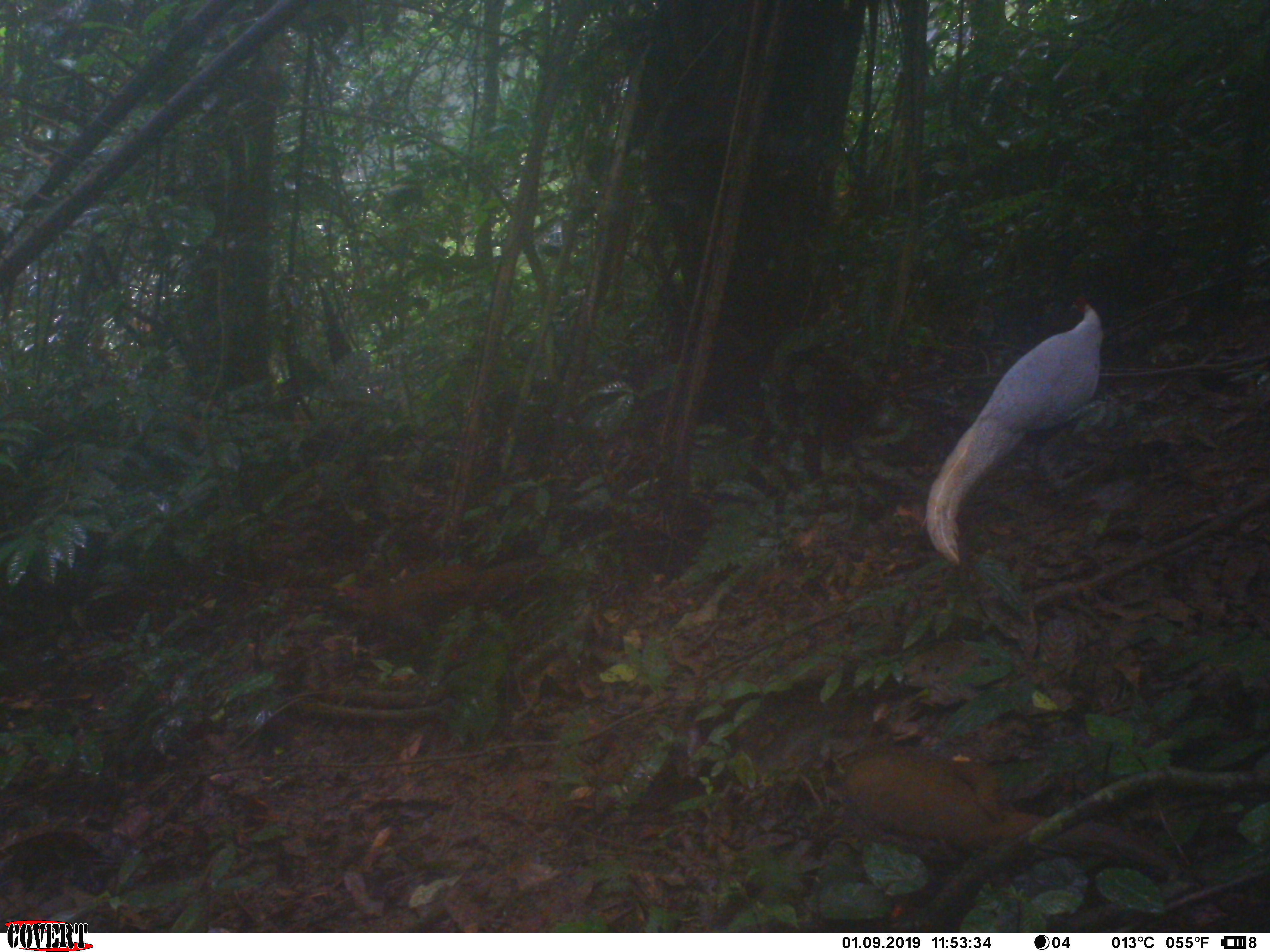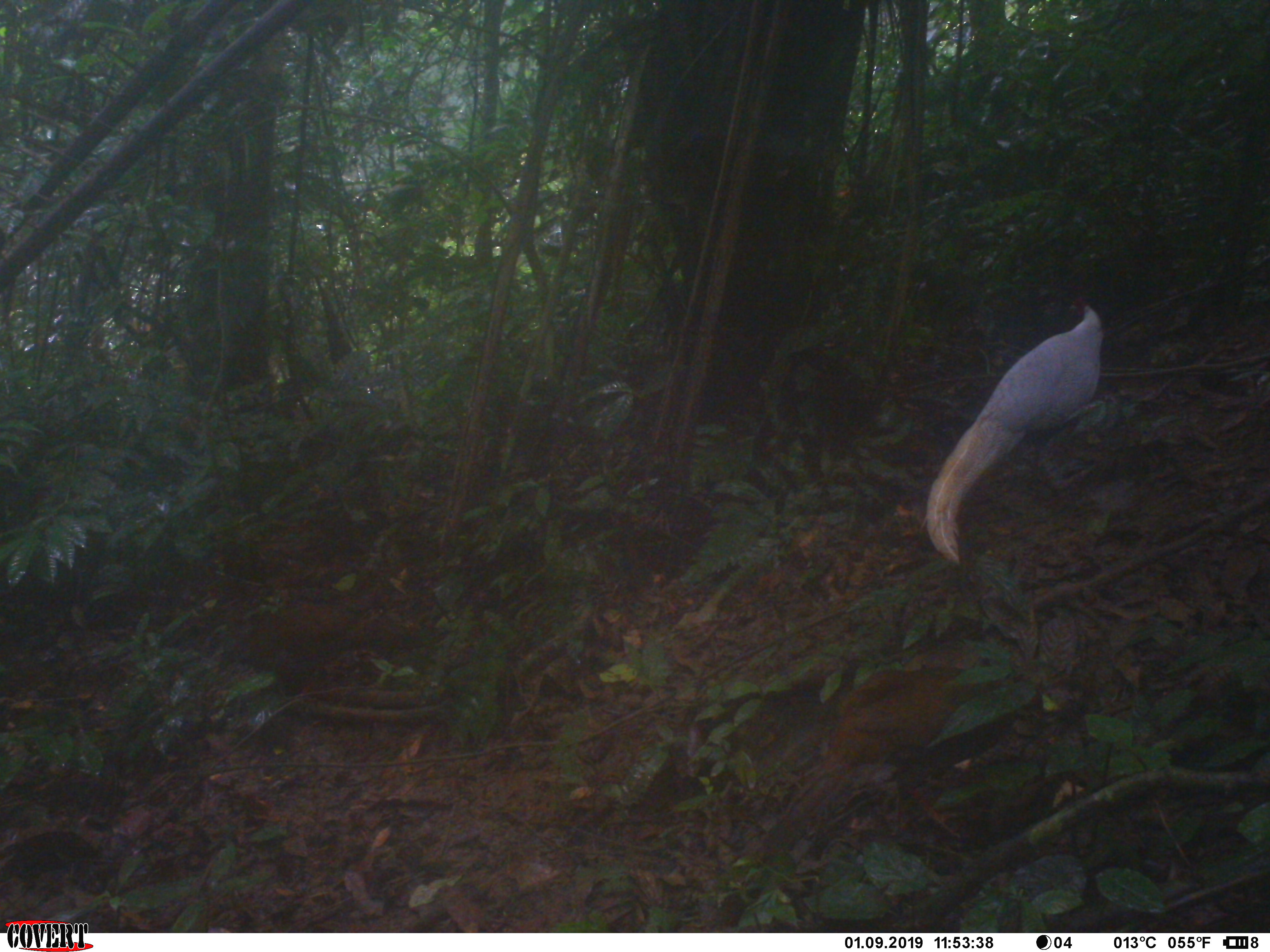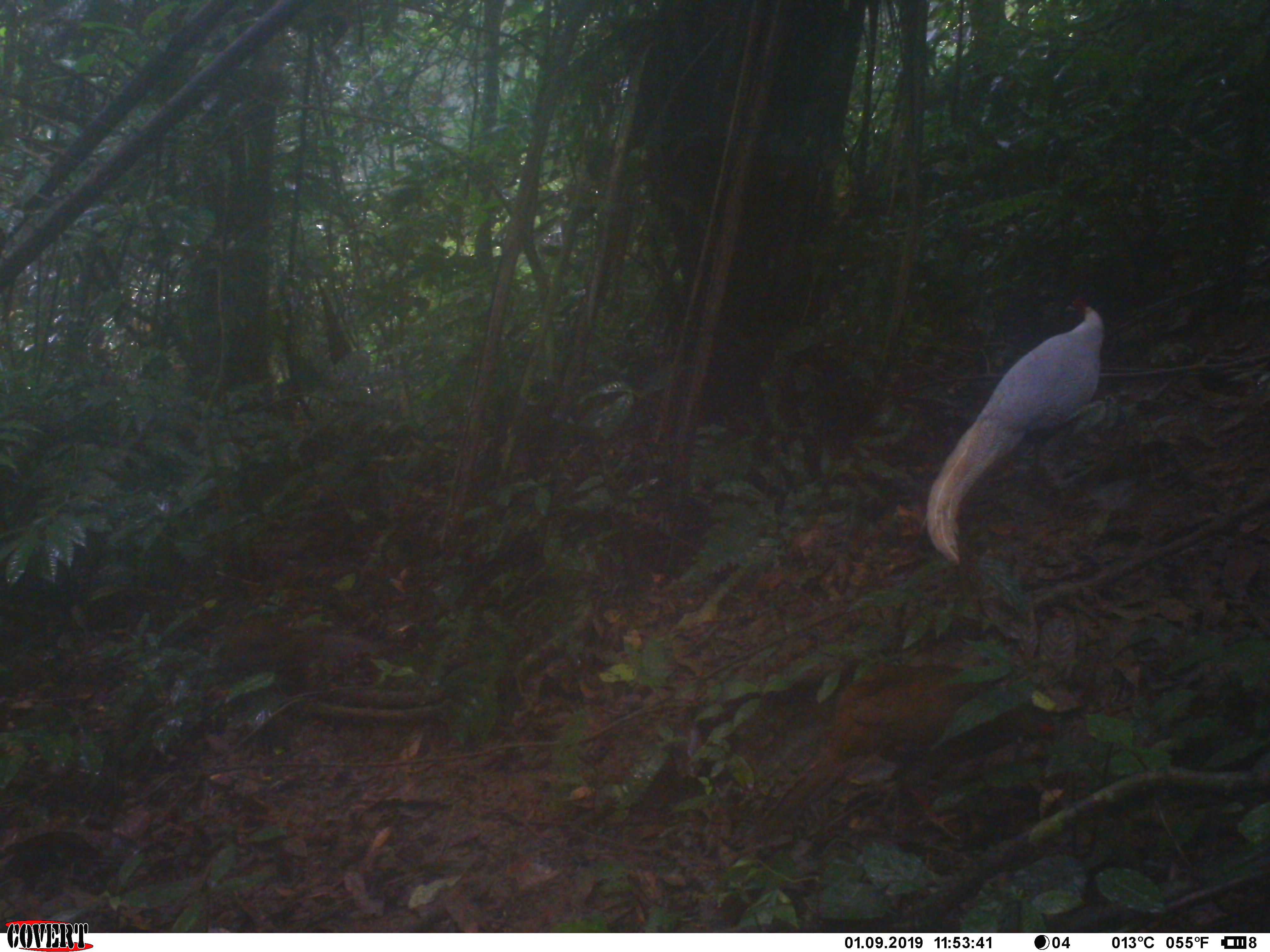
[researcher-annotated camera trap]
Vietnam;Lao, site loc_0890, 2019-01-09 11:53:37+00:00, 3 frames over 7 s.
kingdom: Animalia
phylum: Chordata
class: Aves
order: Galliformes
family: Phasianidae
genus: Lophura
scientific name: Lophura nycthemera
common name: silver pheasant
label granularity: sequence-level